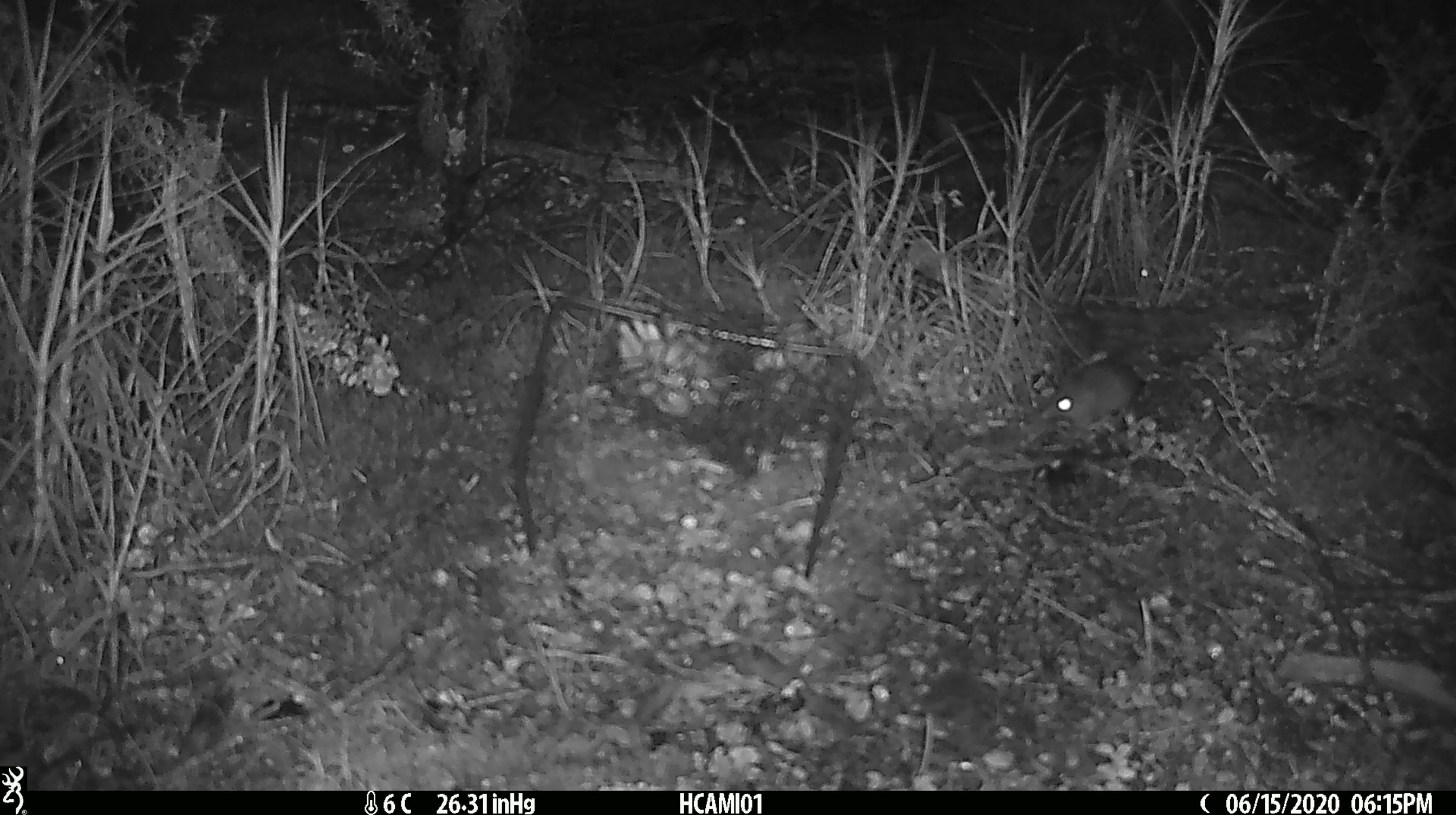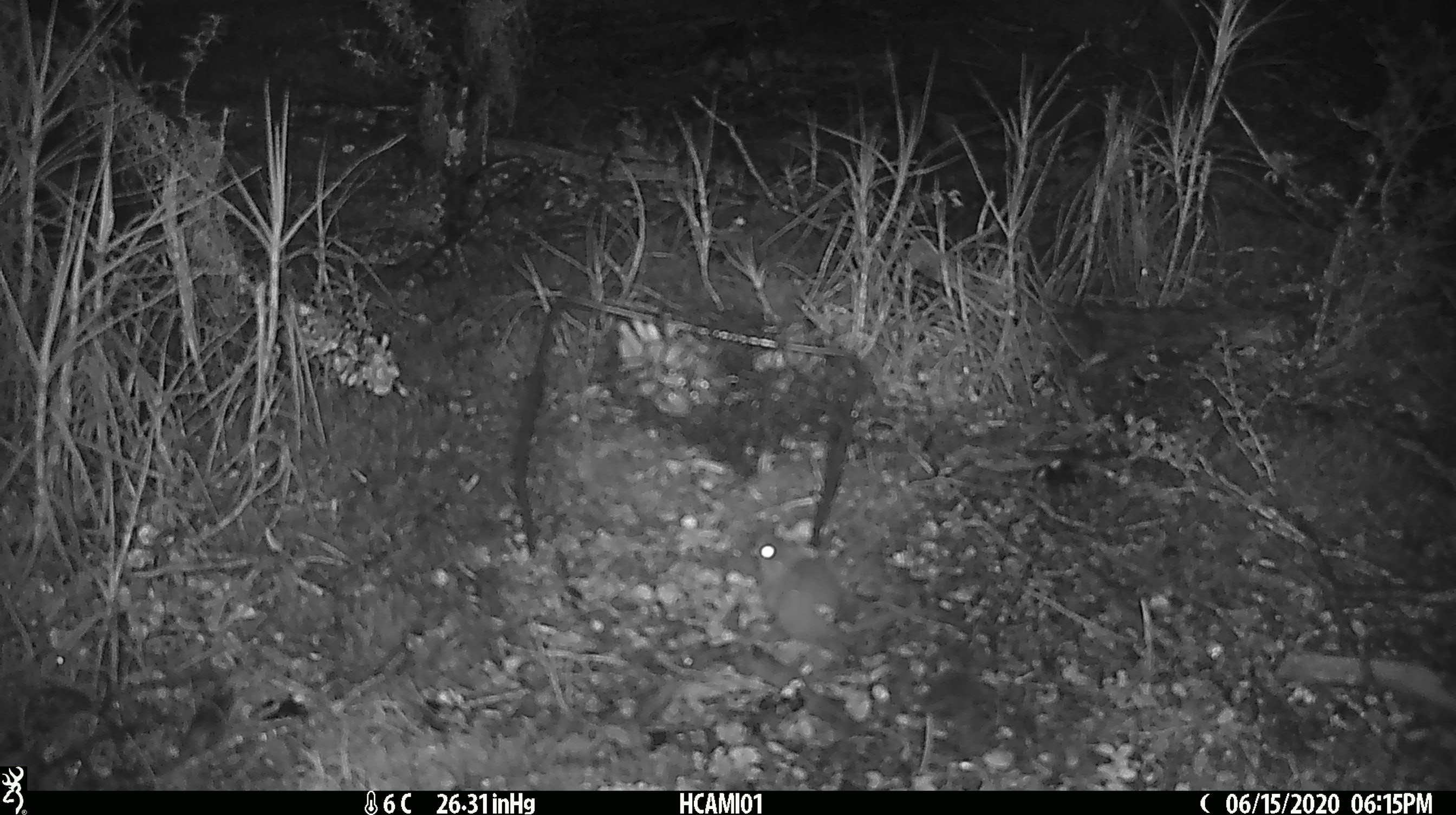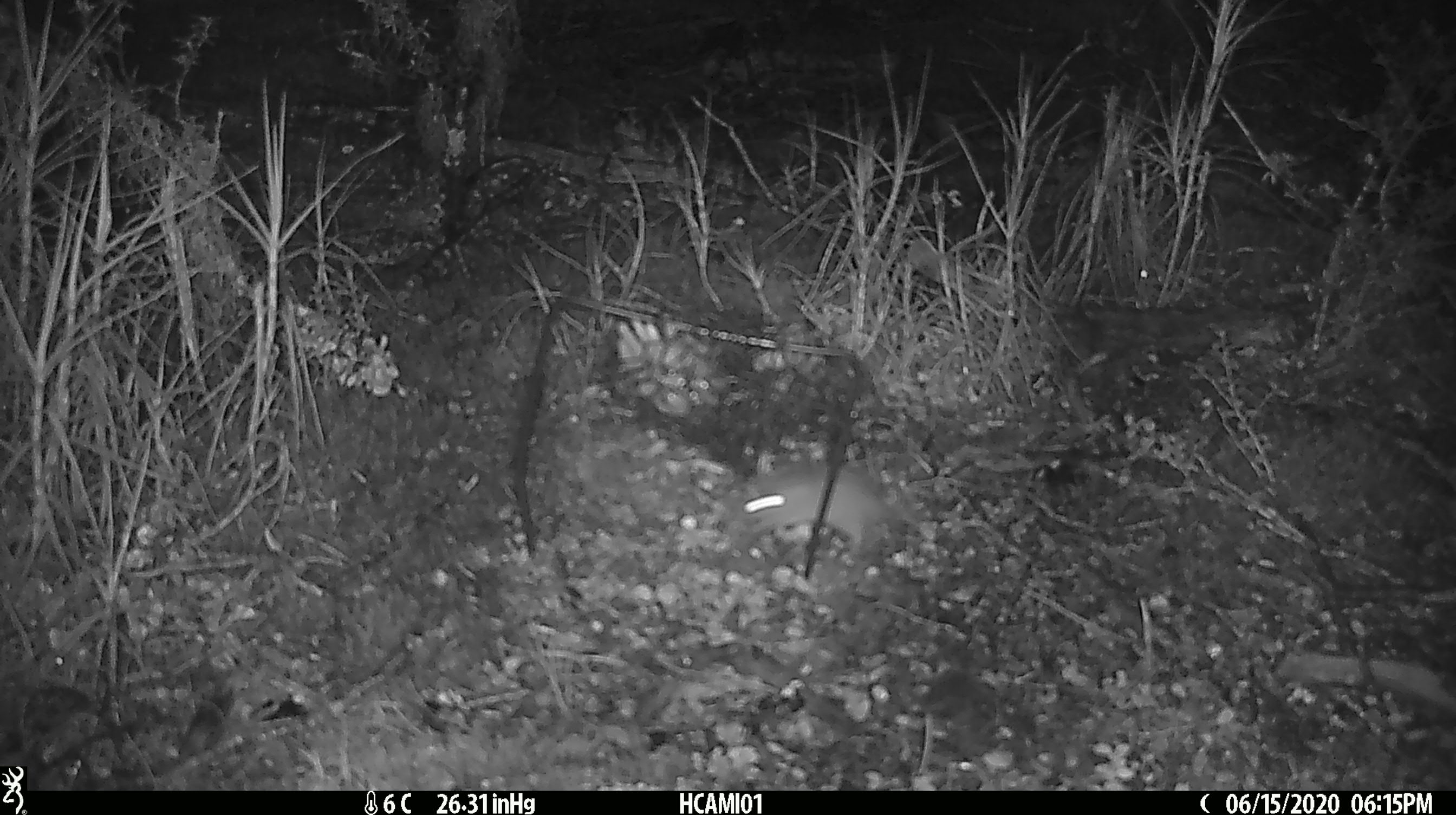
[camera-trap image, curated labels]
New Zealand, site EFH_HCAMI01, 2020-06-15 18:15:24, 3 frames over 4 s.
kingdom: Animalia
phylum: Chordata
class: Mammalia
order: Rodentia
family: Muridae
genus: Mus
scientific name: Mus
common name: mouse